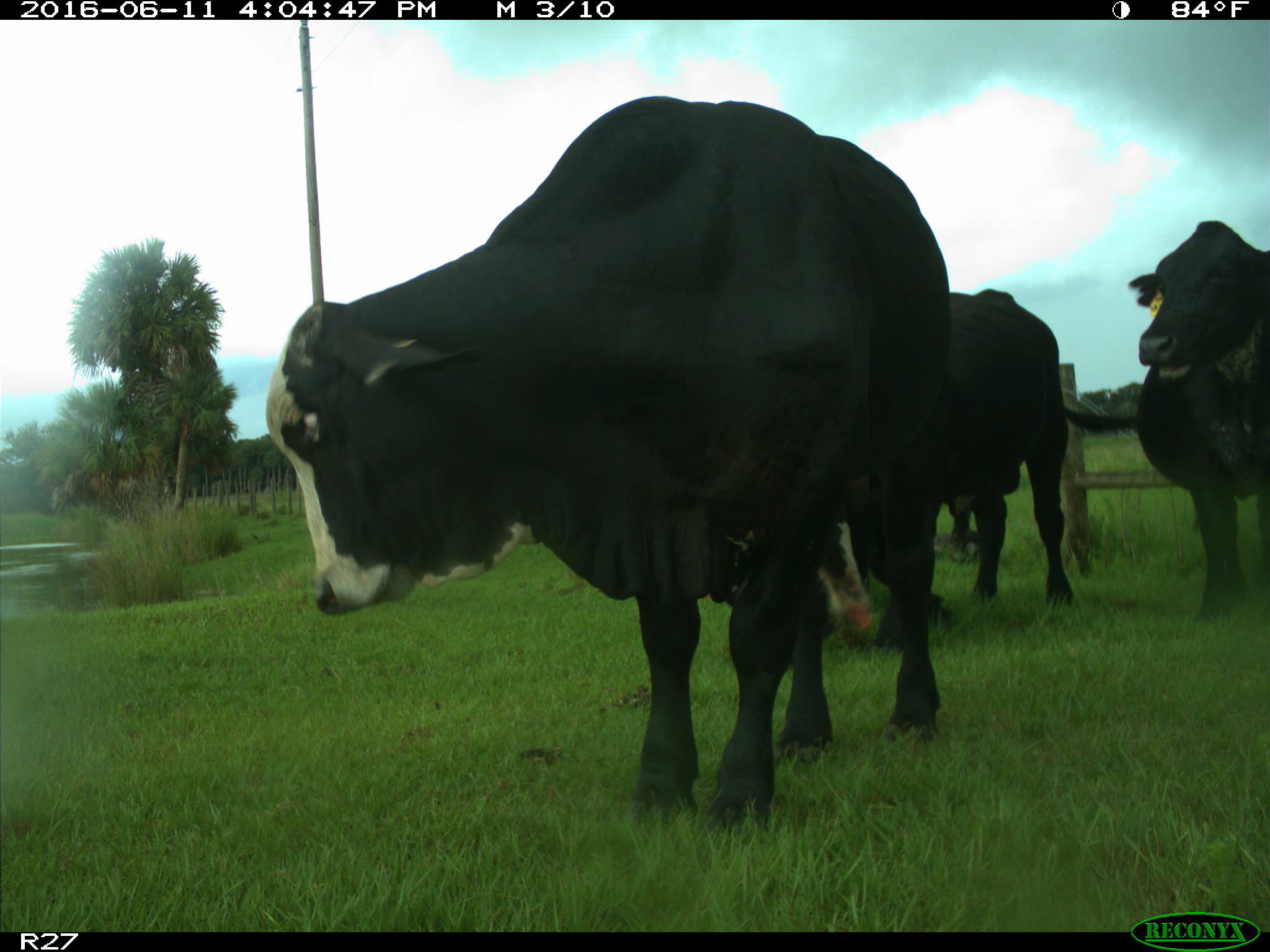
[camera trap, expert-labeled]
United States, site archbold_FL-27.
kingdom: Animalia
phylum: Chordata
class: Mammalia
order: Artiodactyla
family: Bovidae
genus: Bos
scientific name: Bos taurus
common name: domestic cow